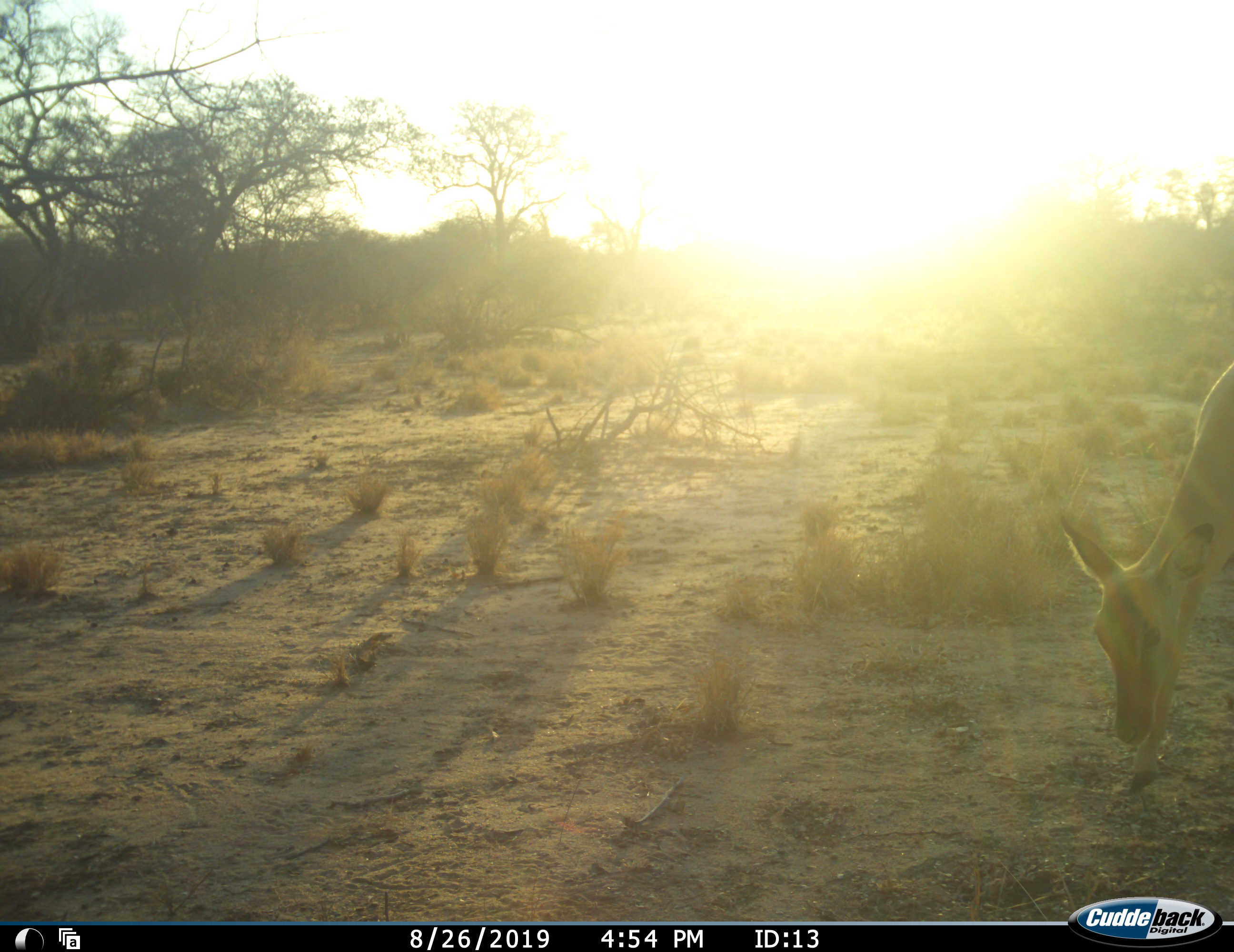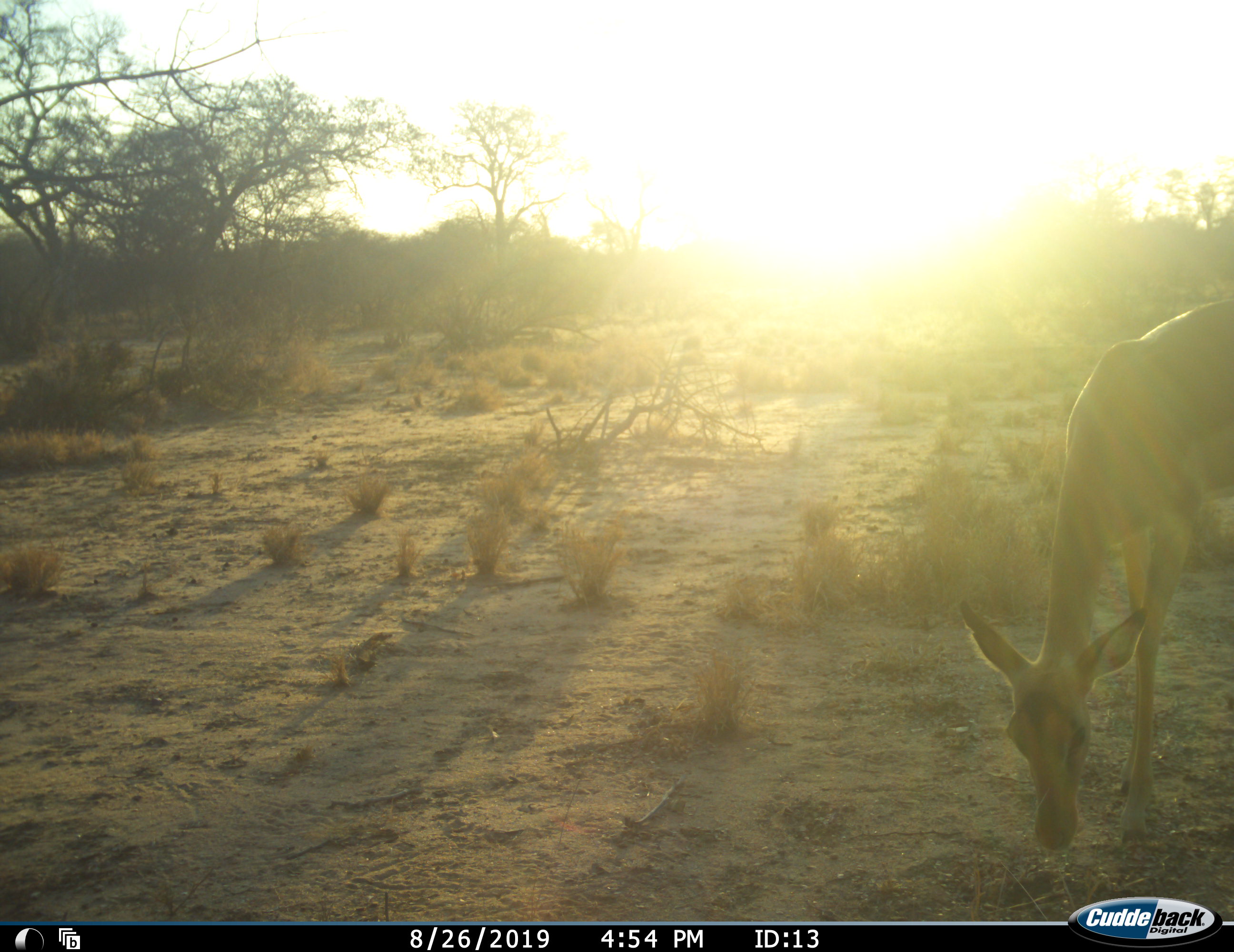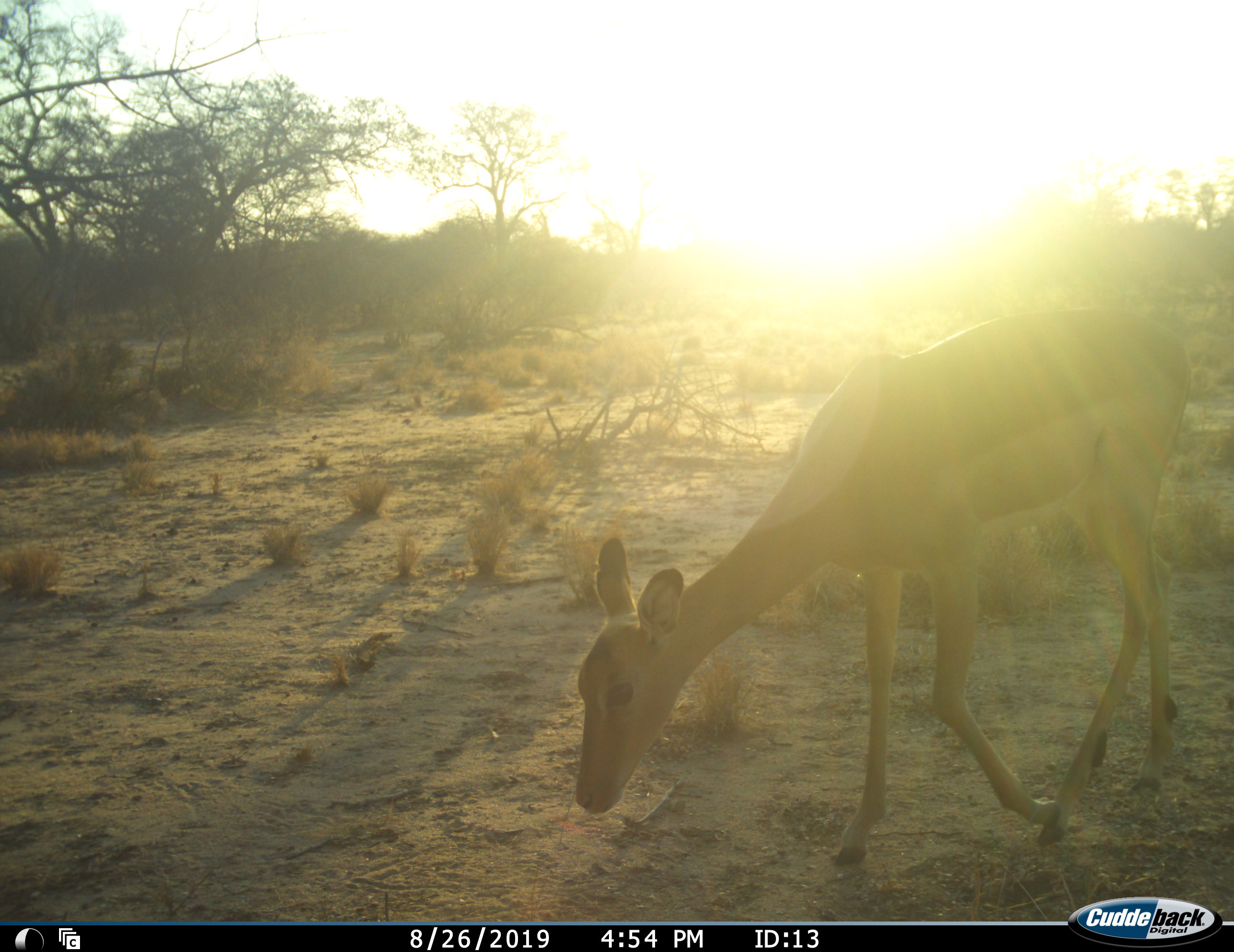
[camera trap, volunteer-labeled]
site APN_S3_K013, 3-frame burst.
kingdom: Animalia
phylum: Chordata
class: Mammalia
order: Artiodactyla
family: Bovidae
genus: Aepyceros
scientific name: Aepyceros melampus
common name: impala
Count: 1.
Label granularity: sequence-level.